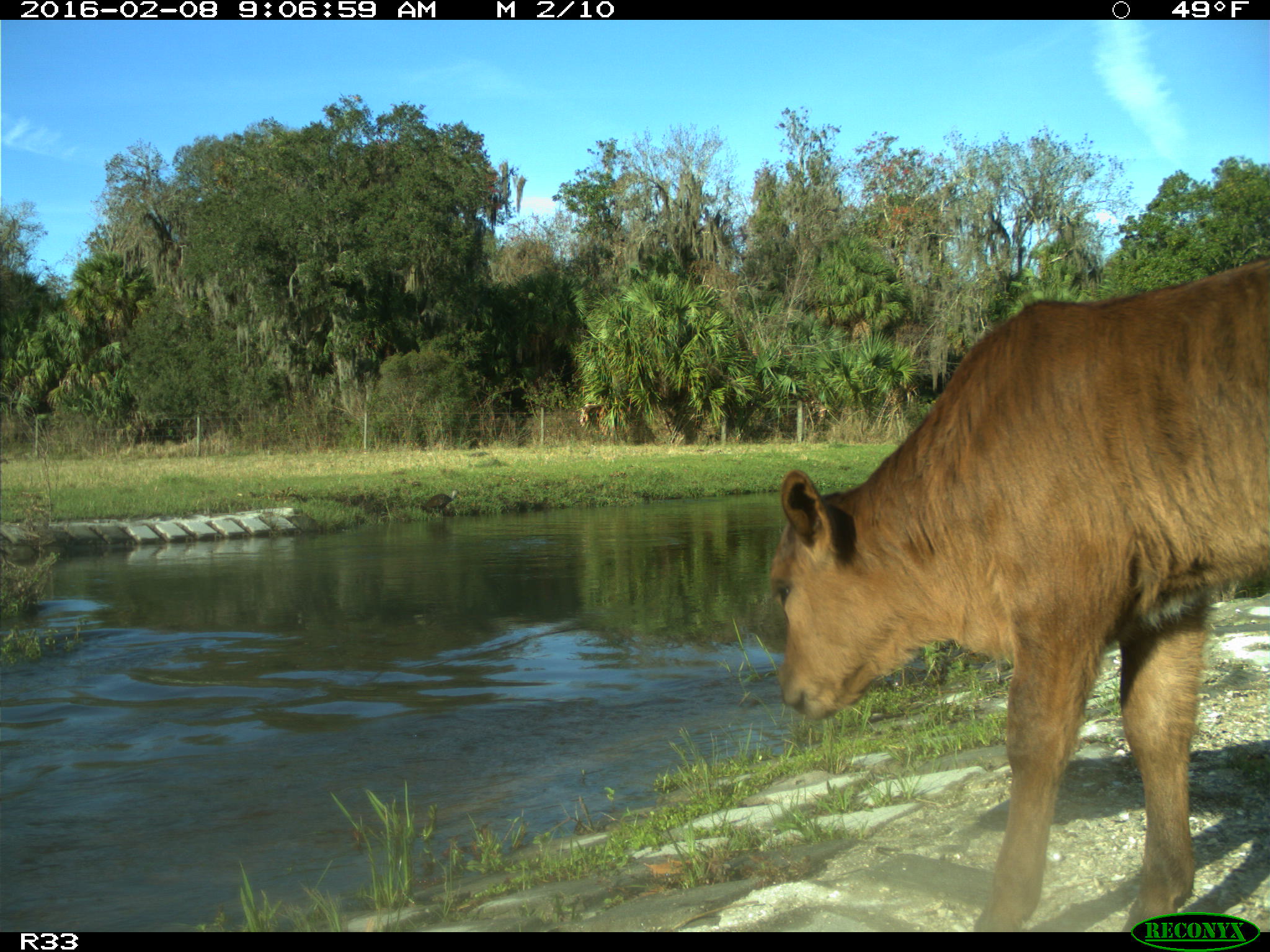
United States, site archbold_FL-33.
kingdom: Animalia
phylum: Chordata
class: Mammalia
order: Artiodactyla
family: Bovidae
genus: Bos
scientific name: Bos taurus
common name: domestic cow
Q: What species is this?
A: Bos taurus (domestic cow).